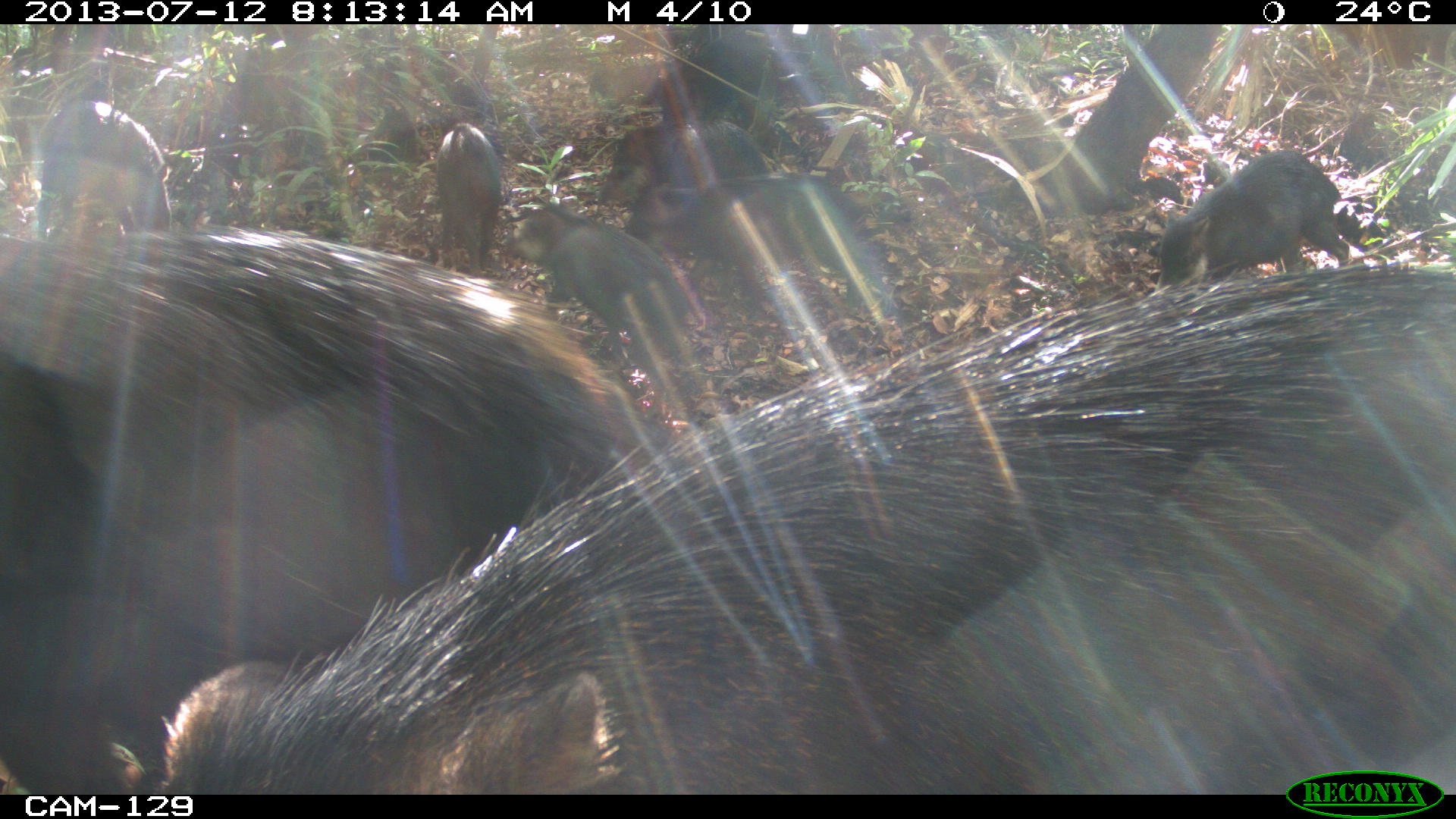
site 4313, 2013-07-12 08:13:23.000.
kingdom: Animalia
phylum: Chordata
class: Mammalia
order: Artiodactyla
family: Tayassuidae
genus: Tayassu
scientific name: Tayassu pecari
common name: white-lipped peccary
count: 20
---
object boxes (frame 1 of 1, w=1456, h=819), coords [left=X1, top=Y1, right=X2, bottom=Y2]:
tayassu pecari: [left=157, top=260, right=1451, bottom=791]; [left=1, top=218, right=693, bottom=791]; [left=505, top=196, right=692, bottom=422]; [left=621, top=171, right=880, bottom=301]; [left=1153, top=144, right=1350, bottom=290]; [left=31, top=94, right=171, bottom=229]; [left=592, top=121, right=770, bottom=207]; [left=640, top=30, right=783, bottom=129]; [left=432, top=116, right=501, bottom=277]